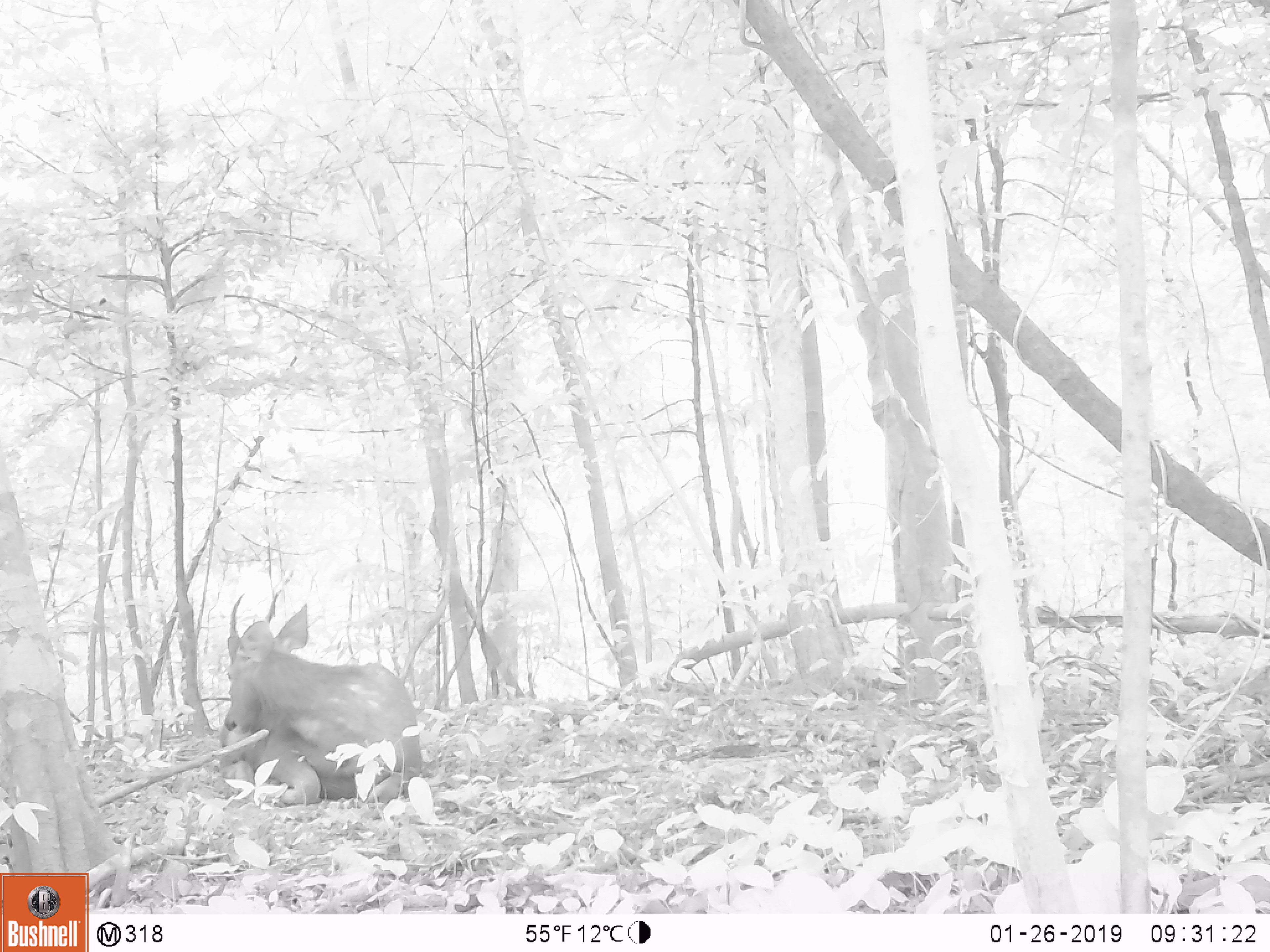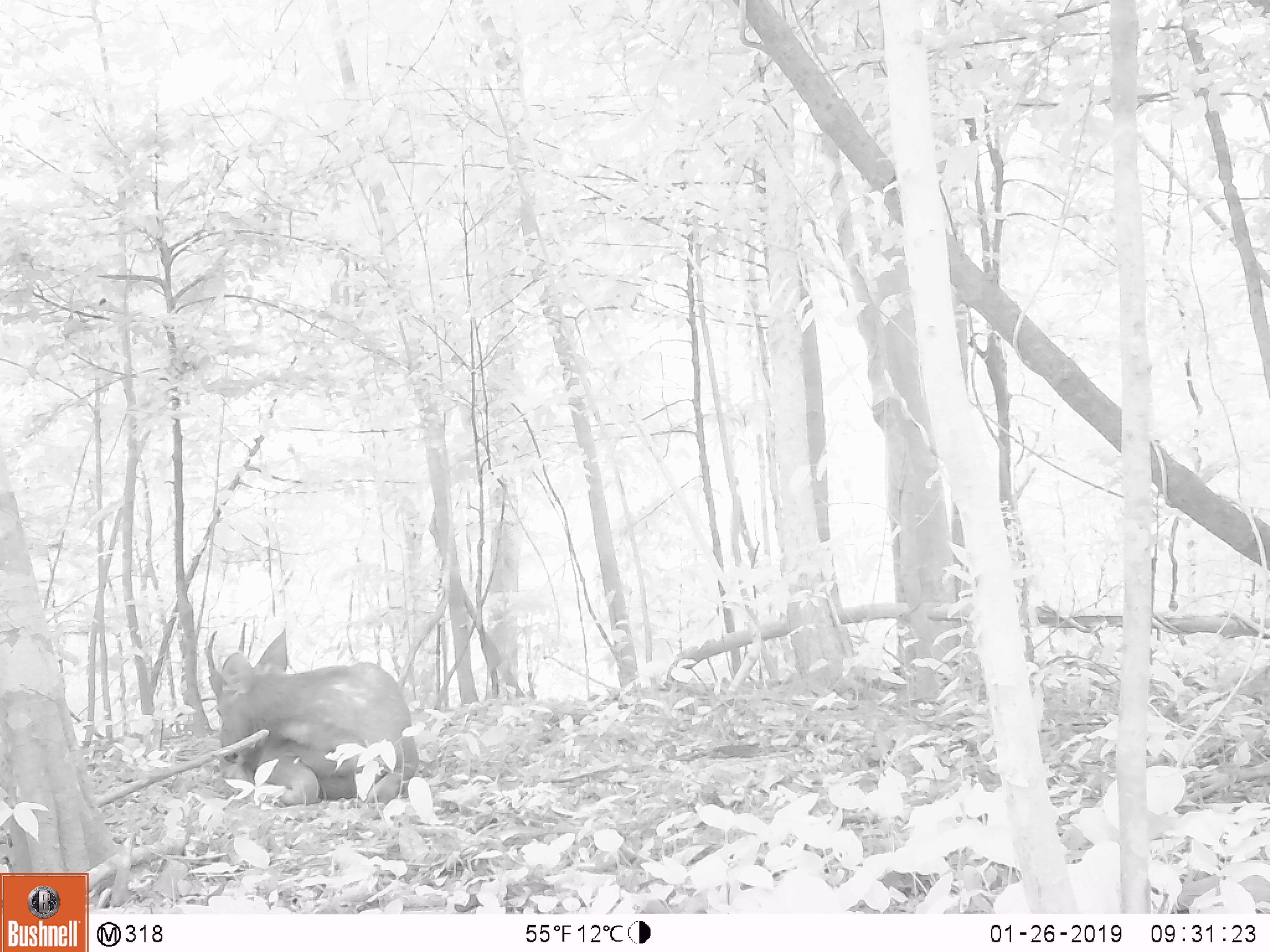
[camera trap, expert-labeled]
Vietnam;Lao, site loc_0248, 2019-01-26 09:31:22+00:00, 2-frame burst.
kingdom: Animalia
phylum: Chordata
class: Mammalia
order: Artiodactyla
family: Cervidae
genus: Rusa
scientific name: Rusa unicolor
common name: sambar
Sambar (Rusa unicolor). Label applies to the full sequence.